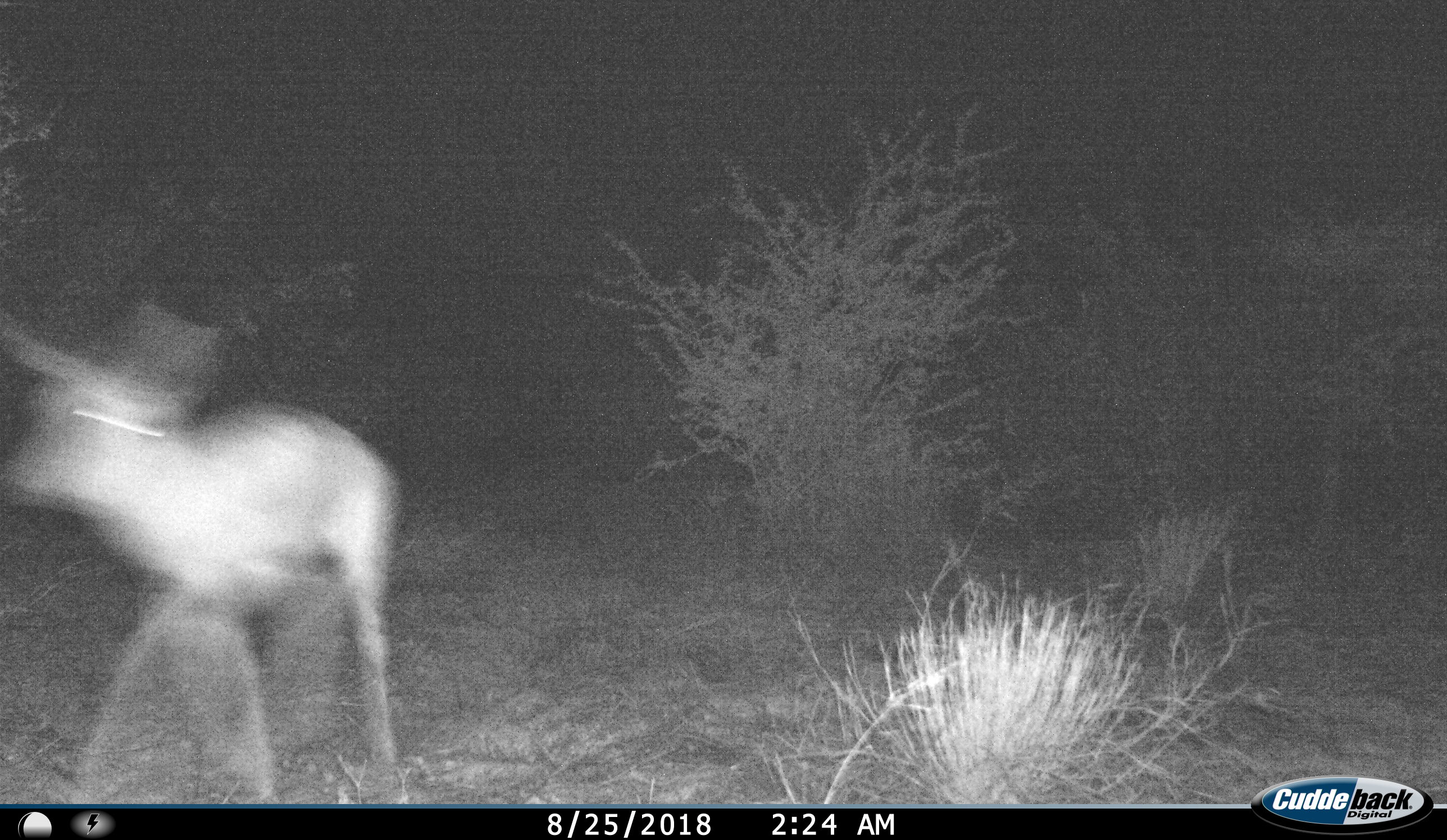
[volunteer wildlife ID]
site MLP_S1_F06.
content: unidentified animal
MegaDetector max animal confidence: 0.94